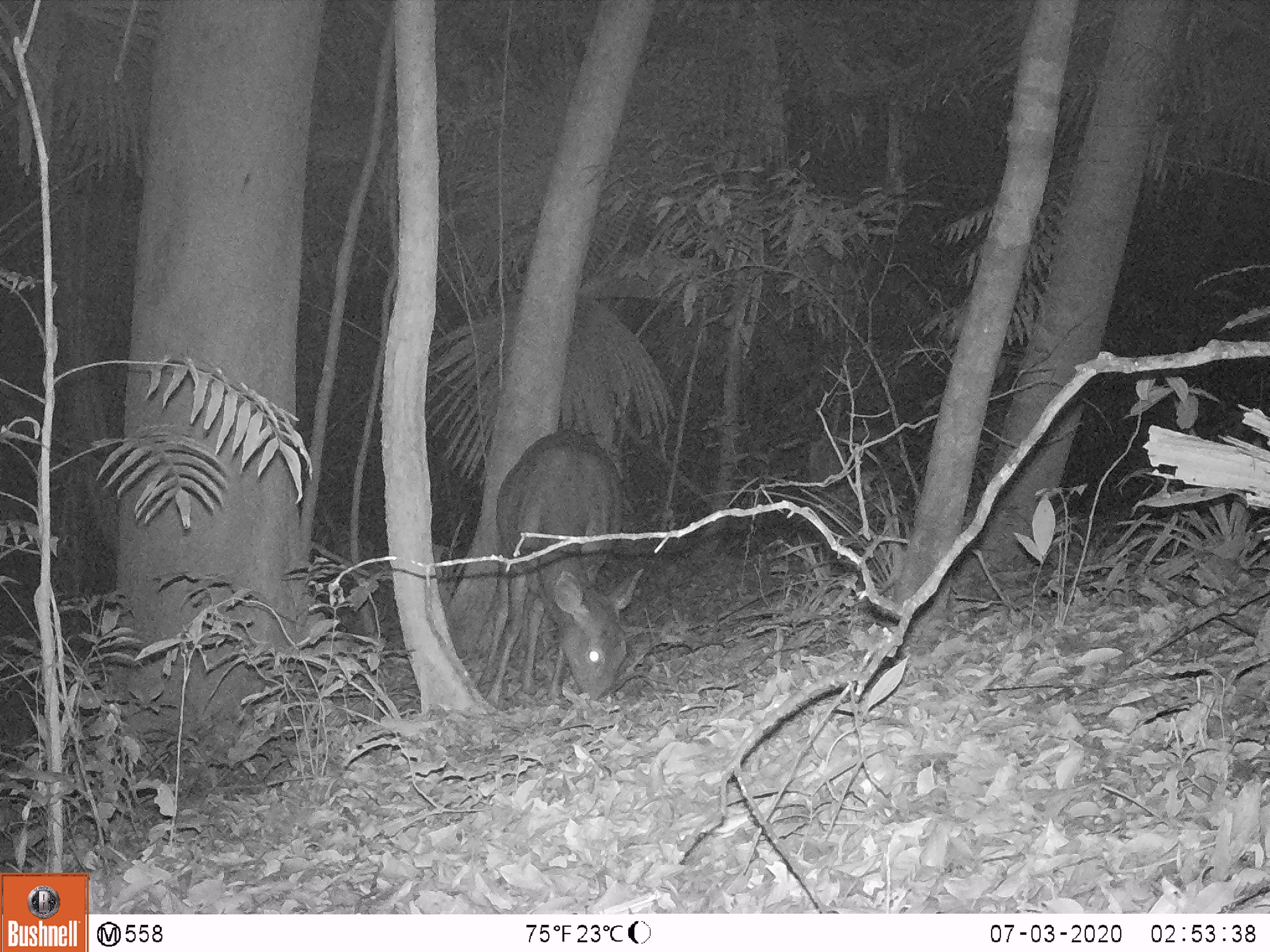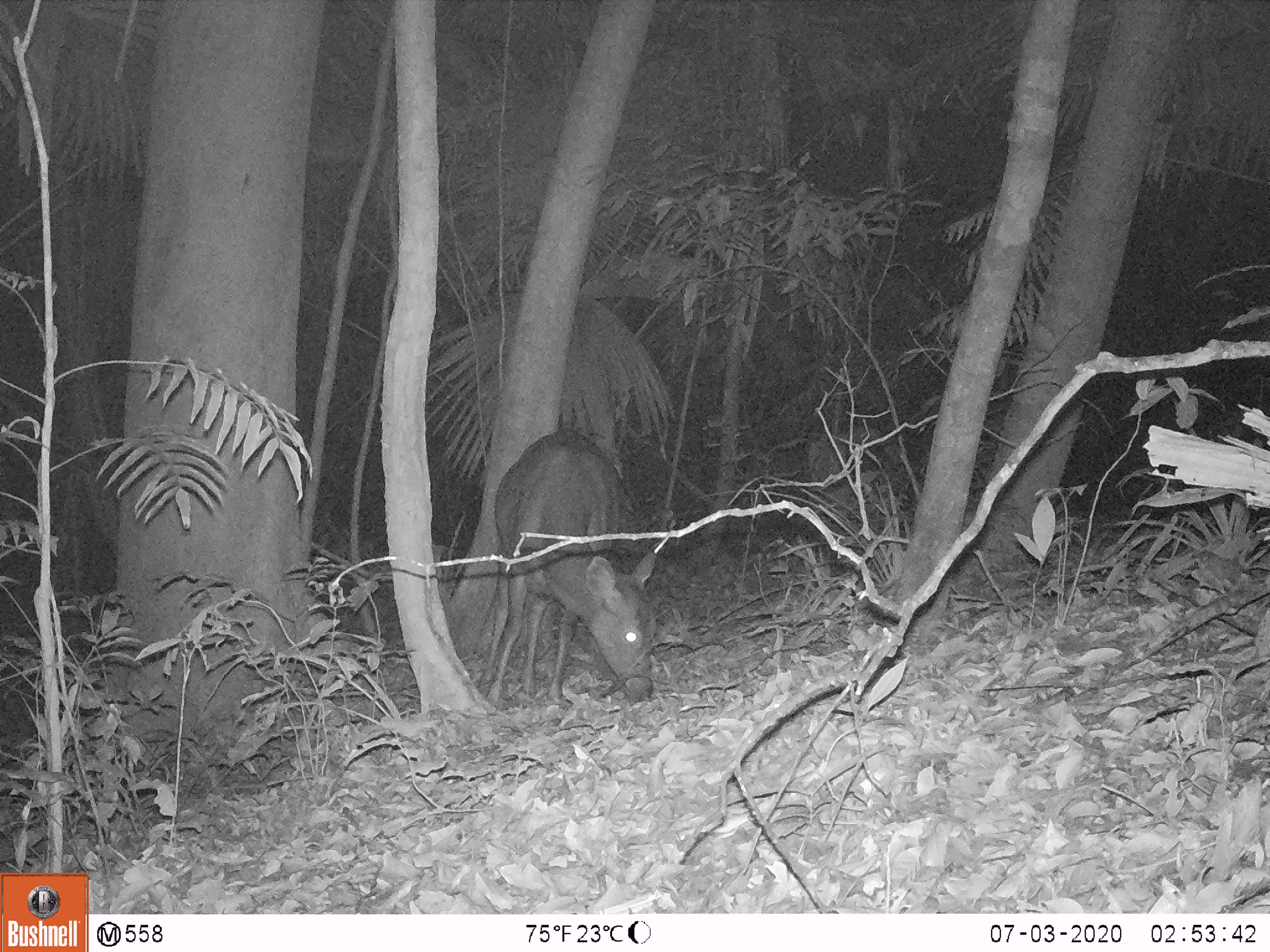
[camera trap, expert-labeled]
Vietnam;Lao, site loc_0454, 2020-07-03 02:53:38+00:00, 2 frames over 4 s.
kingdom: Animalia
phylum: Chordata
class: Mammalia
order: Artiodactyla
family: Cervidae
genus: Rusa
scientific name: Rusa unicolor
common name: sambar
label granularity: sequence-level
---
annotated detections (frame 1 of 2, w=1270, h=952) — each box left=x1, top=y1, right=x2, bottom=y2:
sambar: left=475, top=429, right=644, bottom=709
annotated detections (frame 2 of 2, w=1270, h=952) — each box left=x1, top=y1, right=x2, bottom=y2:
sambar: left=471, top=429, right=658, bottom=705